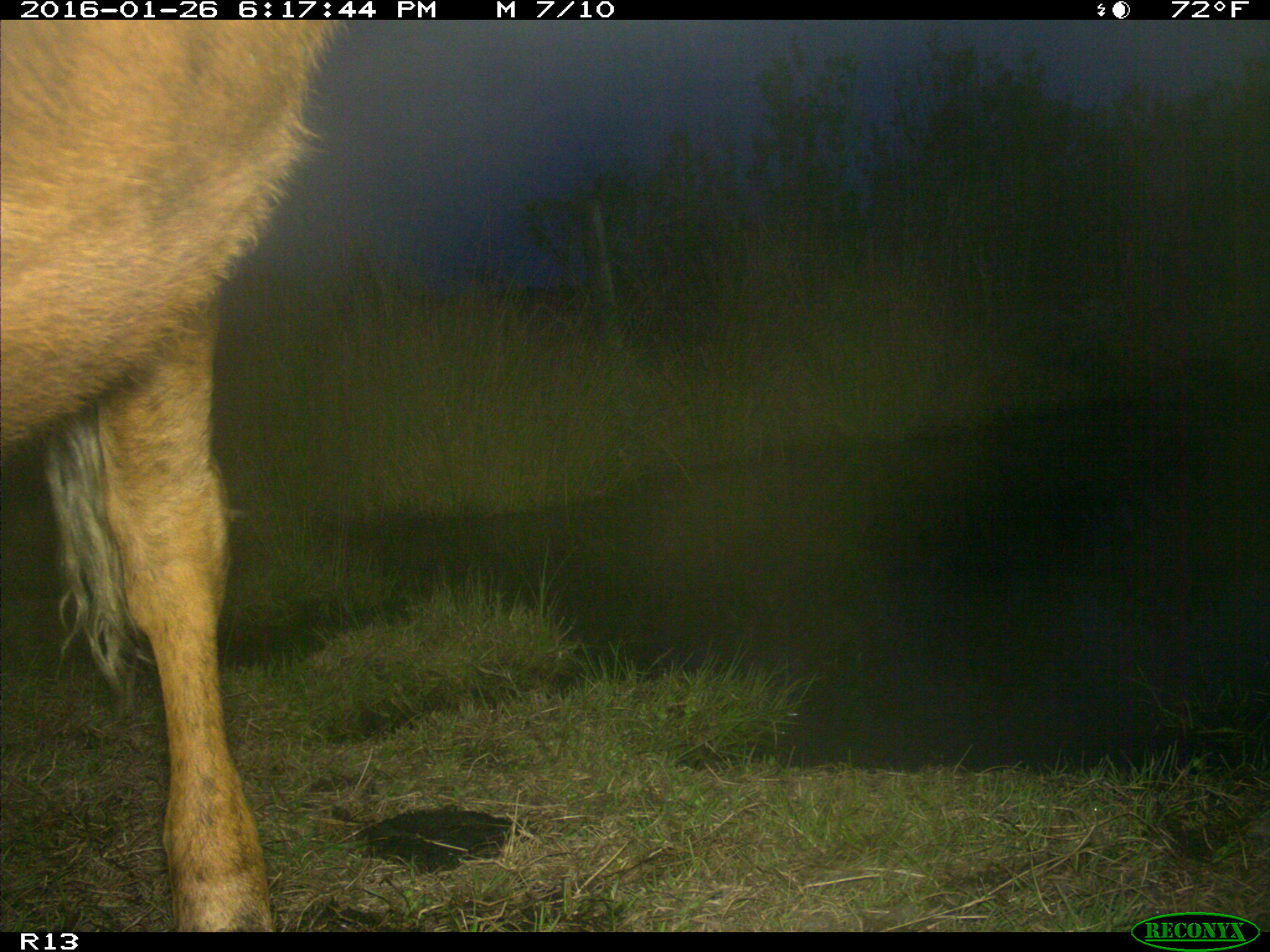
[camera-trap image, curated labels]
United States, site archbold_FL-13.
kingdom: Animalia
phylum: Chordata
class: Mammalia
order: Artiodactyla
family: Bovidae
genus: Bos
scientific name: Bos taurus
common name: domestic cow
Bos taurus (domestic cow).